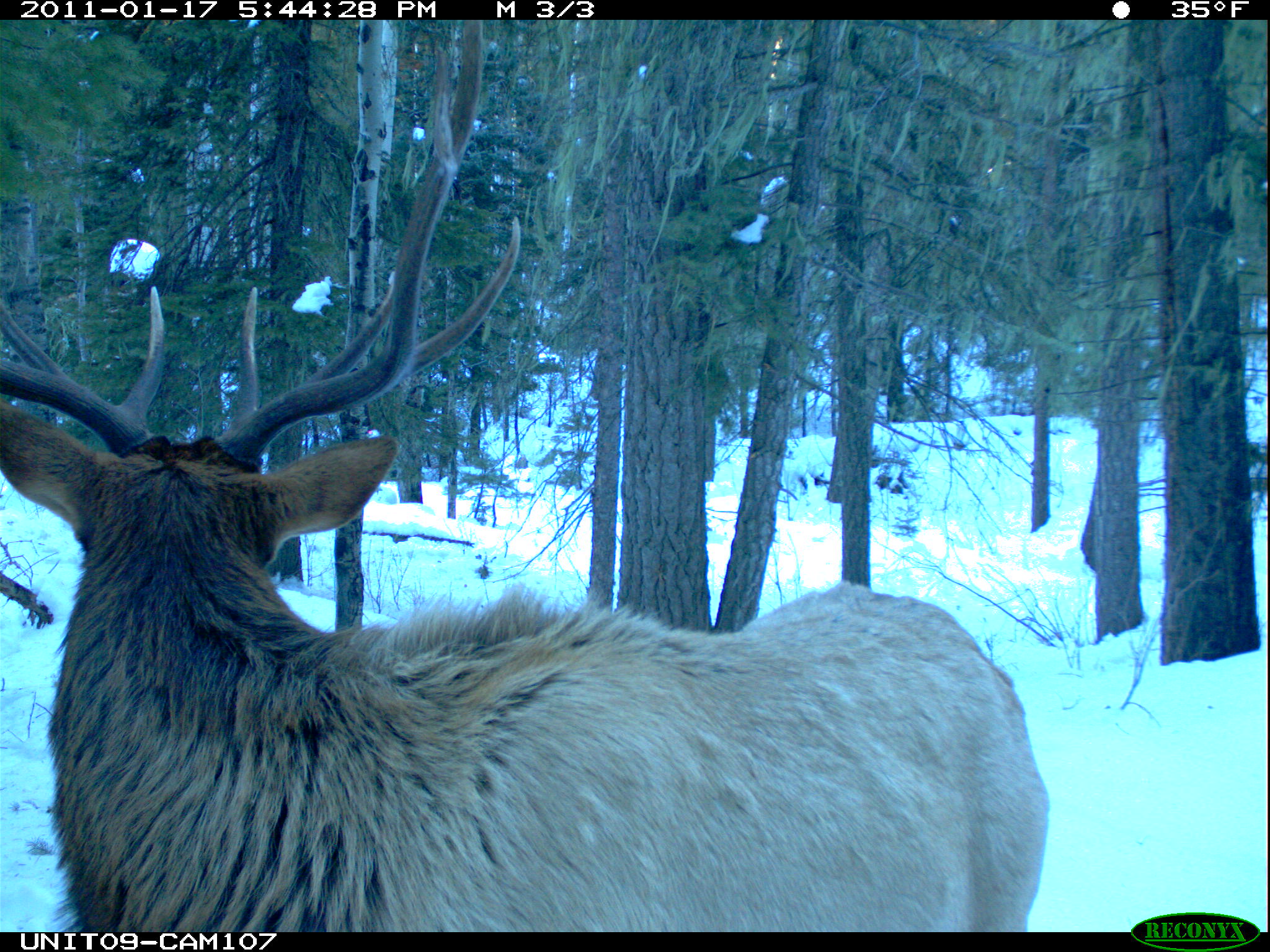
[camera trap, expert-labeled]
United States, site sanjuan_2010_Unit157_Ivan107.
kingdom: Animalia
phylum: Chordata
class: Mammalia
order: Artiodactyla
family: Cervidae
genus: Cervus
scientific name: Cervus elaphus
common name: red deer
Cervus elaphus (red deer).